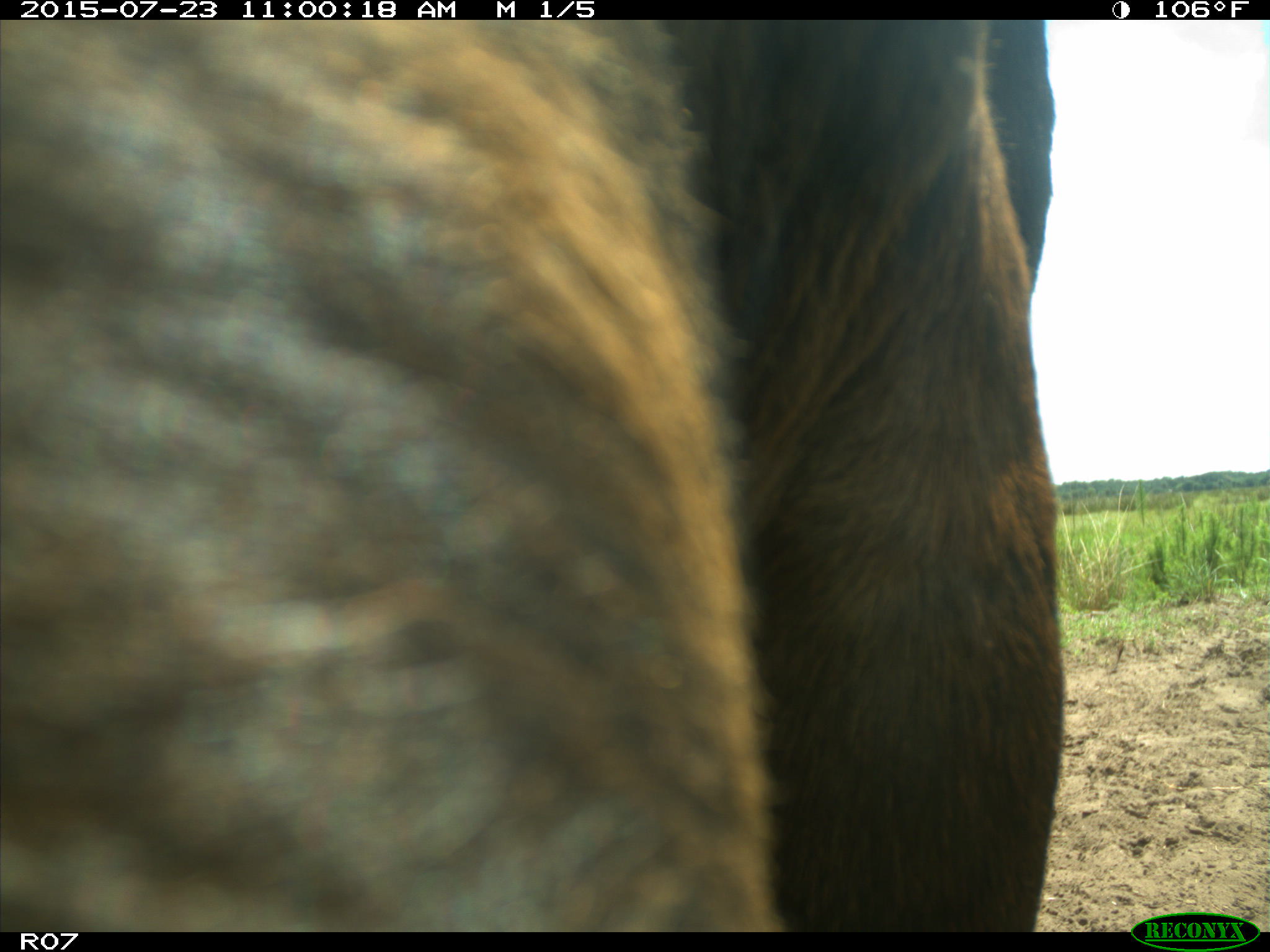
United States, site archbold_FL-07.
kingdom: Animalia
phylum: Chordata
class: Mammalia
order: Artiodactyla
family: Bovidae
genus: Bos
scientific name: Bos taurus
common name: domestic cow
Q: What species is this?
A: Bos taurus (domestic cow).